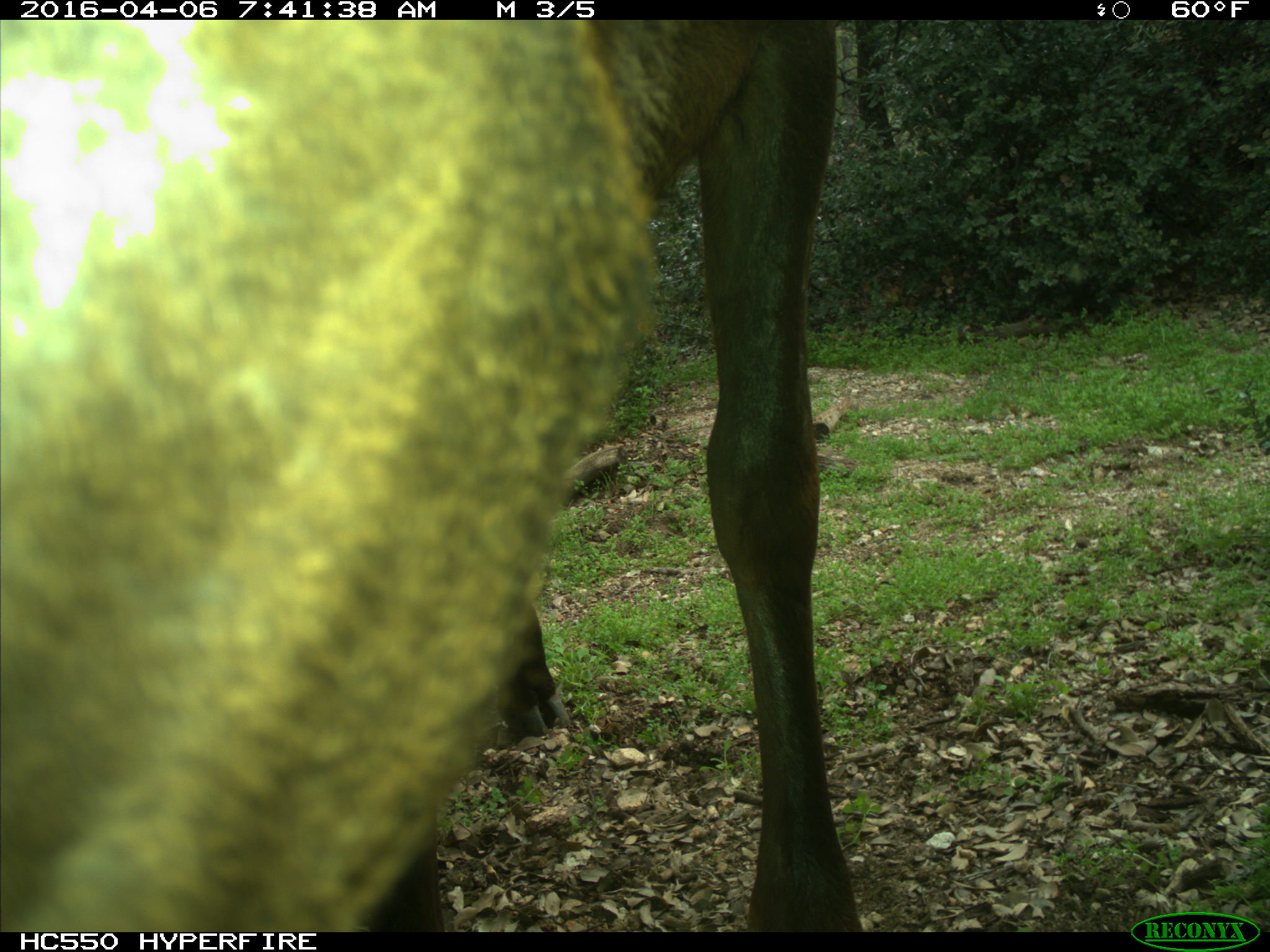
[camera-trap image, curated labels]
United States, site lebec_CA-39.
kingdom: Animalia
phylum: Chordata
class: Mammalia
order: Artiodactyla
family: Cervidae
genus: Cervus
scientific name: Cervus canadensis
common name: elk